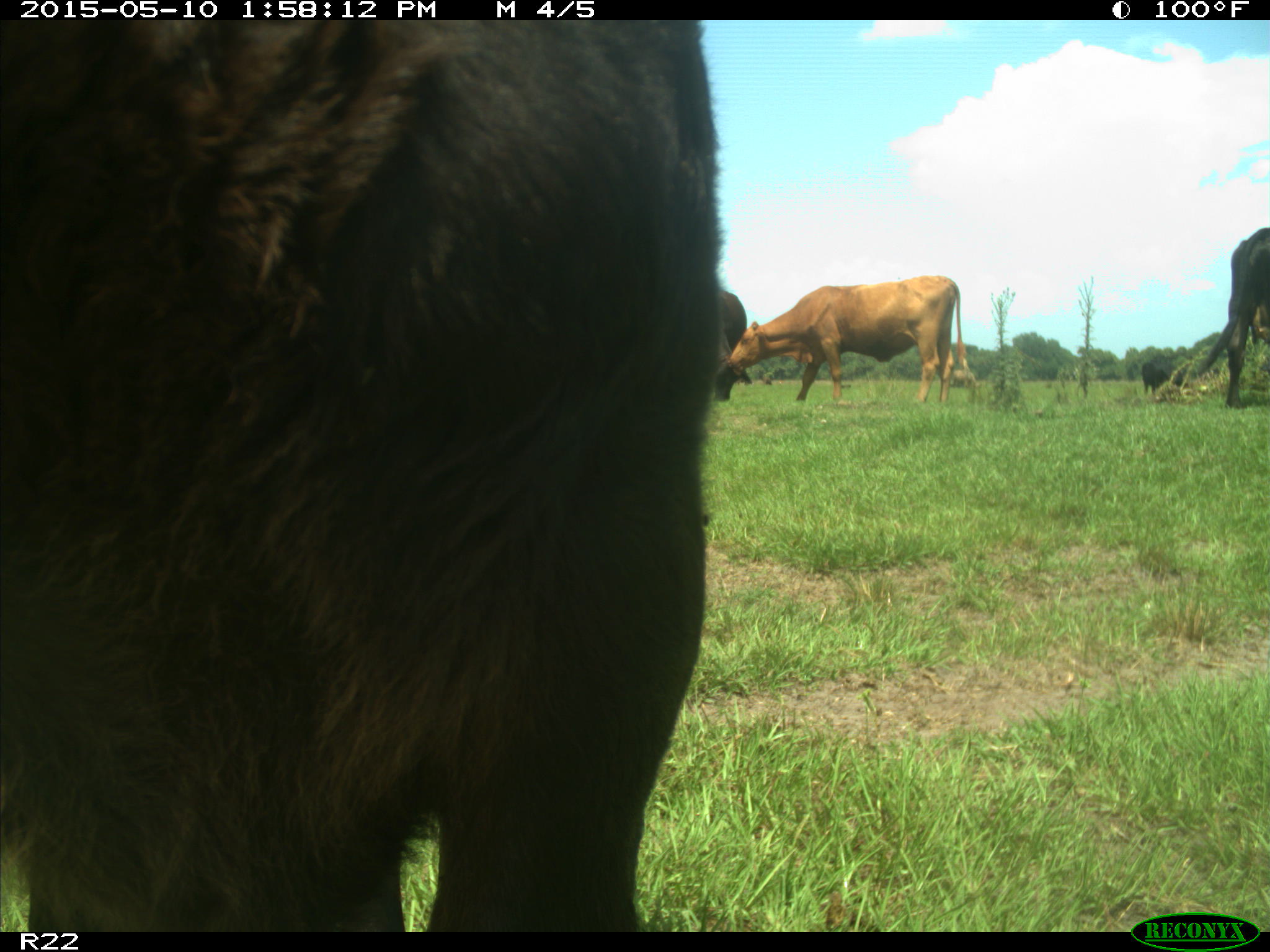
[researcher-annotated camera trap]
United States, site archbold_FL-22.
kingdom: Animalia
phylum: Chordata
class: Mammalia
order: Artiodactyla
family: Bovidae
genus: Bos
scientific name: Bos taurus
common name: domestic cow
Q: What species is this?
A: Bos taurus (domestic cow).